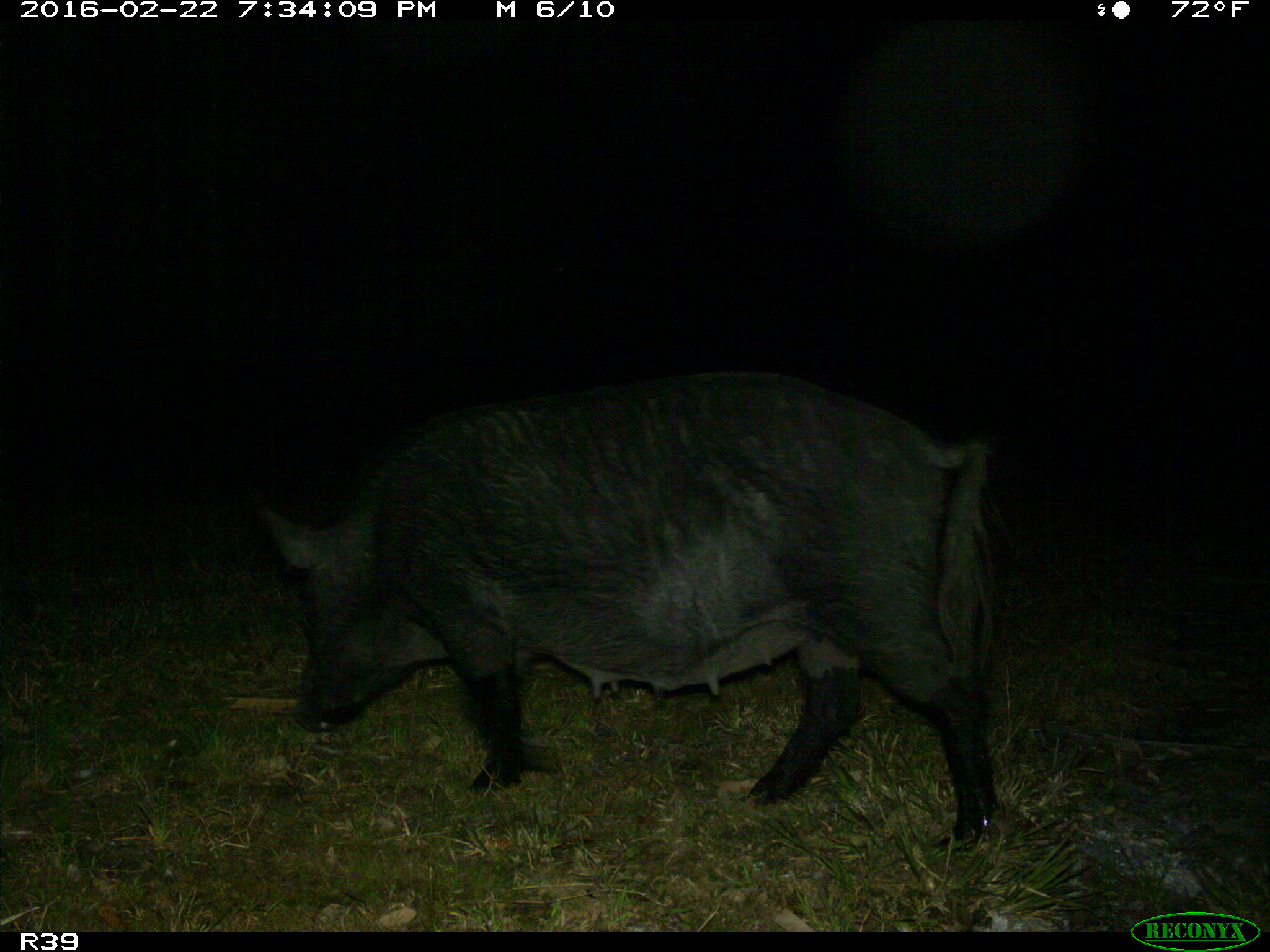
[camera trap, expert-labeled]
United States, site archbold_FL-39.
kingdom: Animalia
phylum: Chordata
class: Mammalia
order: Artiodactyla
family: Suidae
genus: Sus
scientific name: Sus scrofa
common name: wild boar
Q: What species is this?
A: Sus scrofa (wild boar).